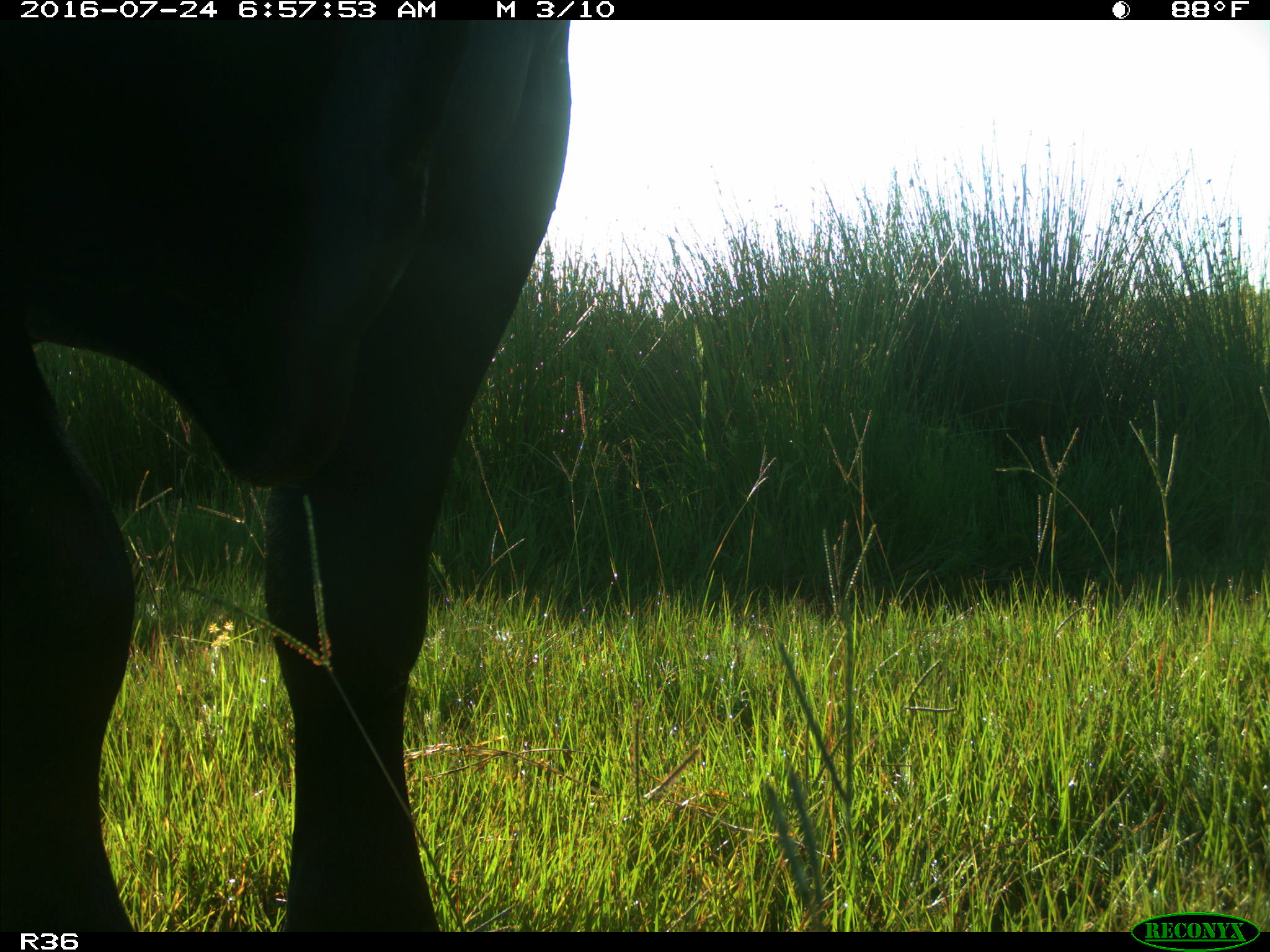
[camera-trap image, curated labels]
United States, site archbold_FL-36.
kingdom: Animalia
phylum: Chordata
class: Mammalia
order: Artiodactyla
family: Bovidae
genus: Bos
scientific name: Bos taurus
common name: domestic cow